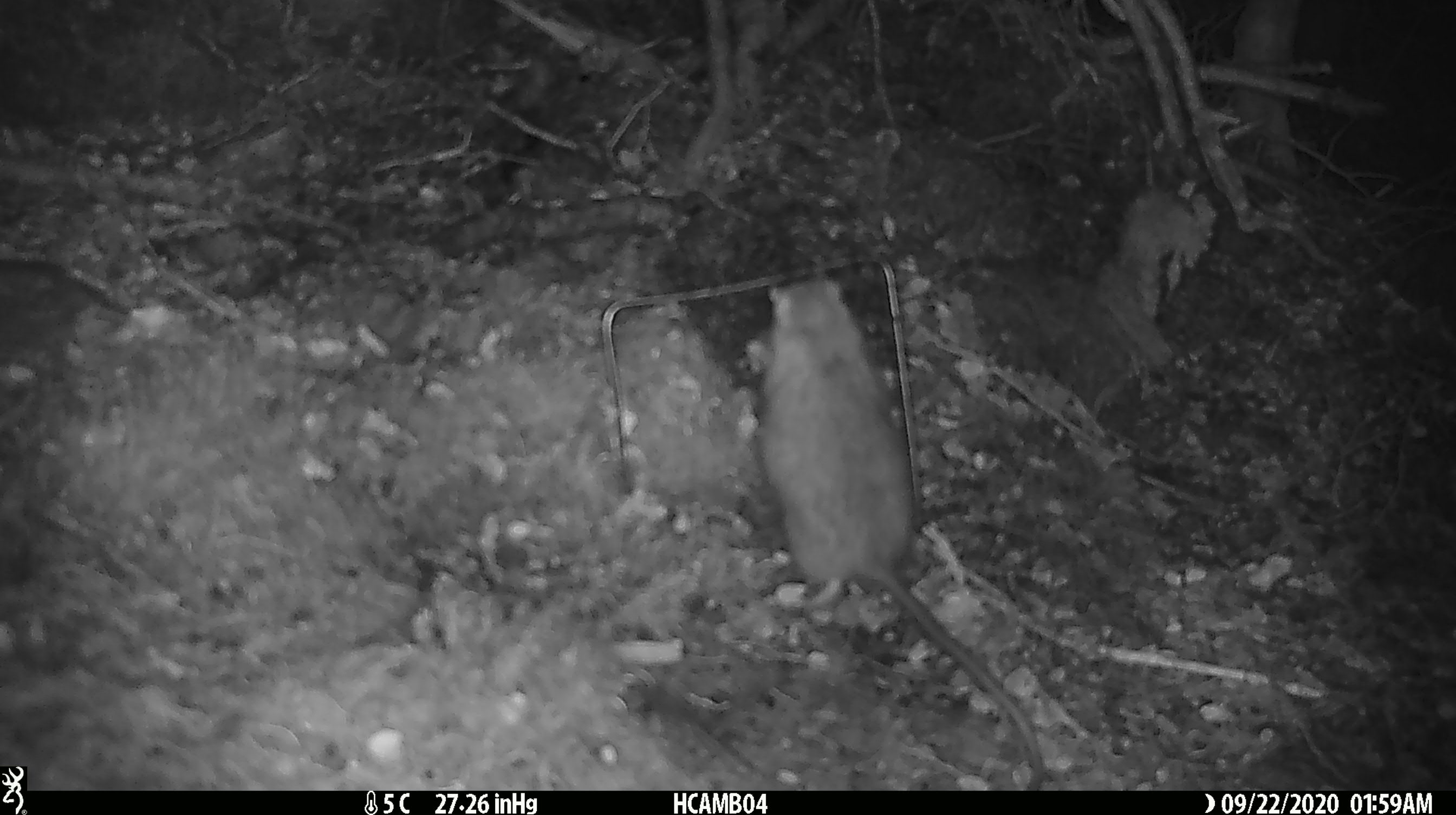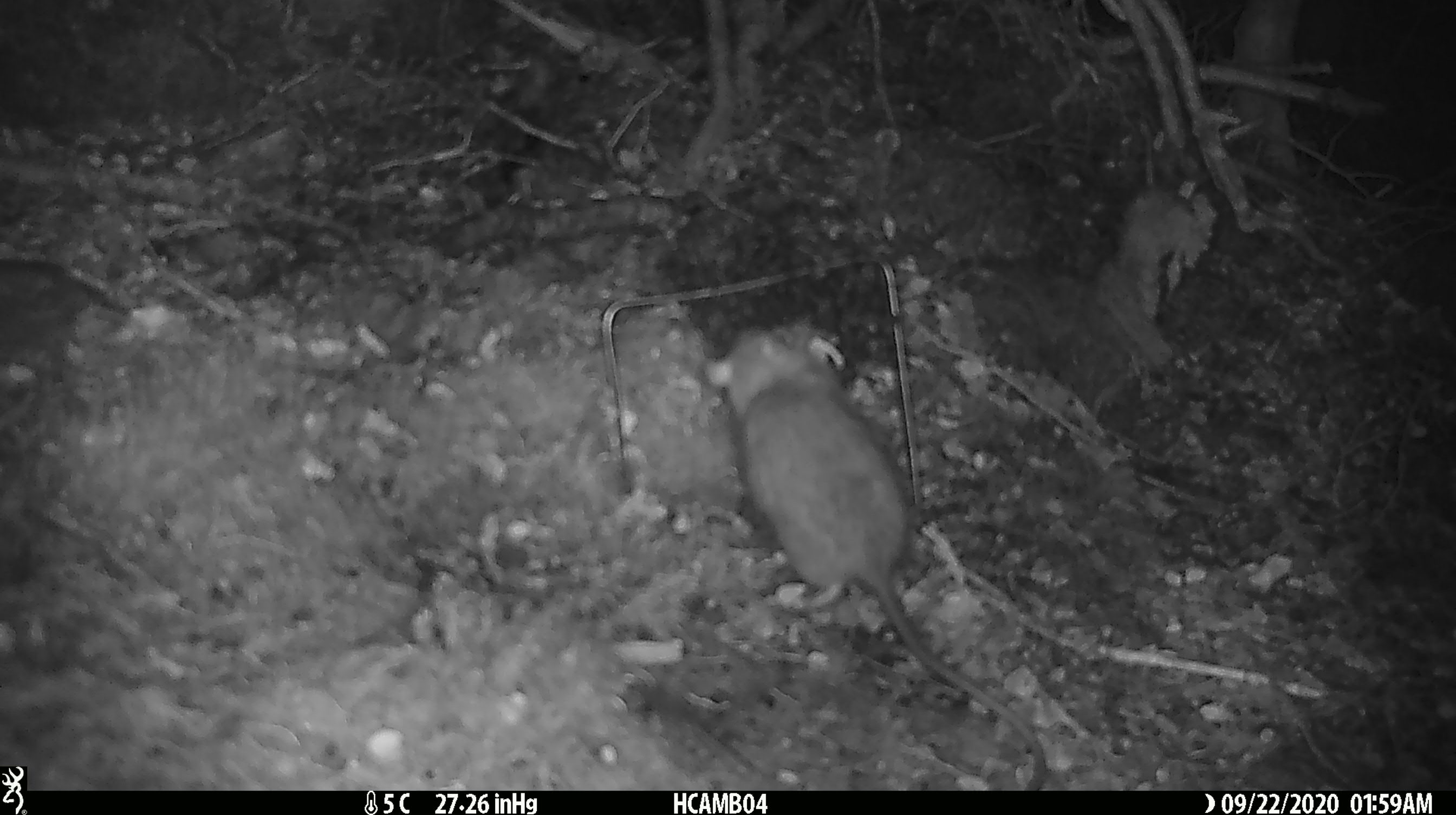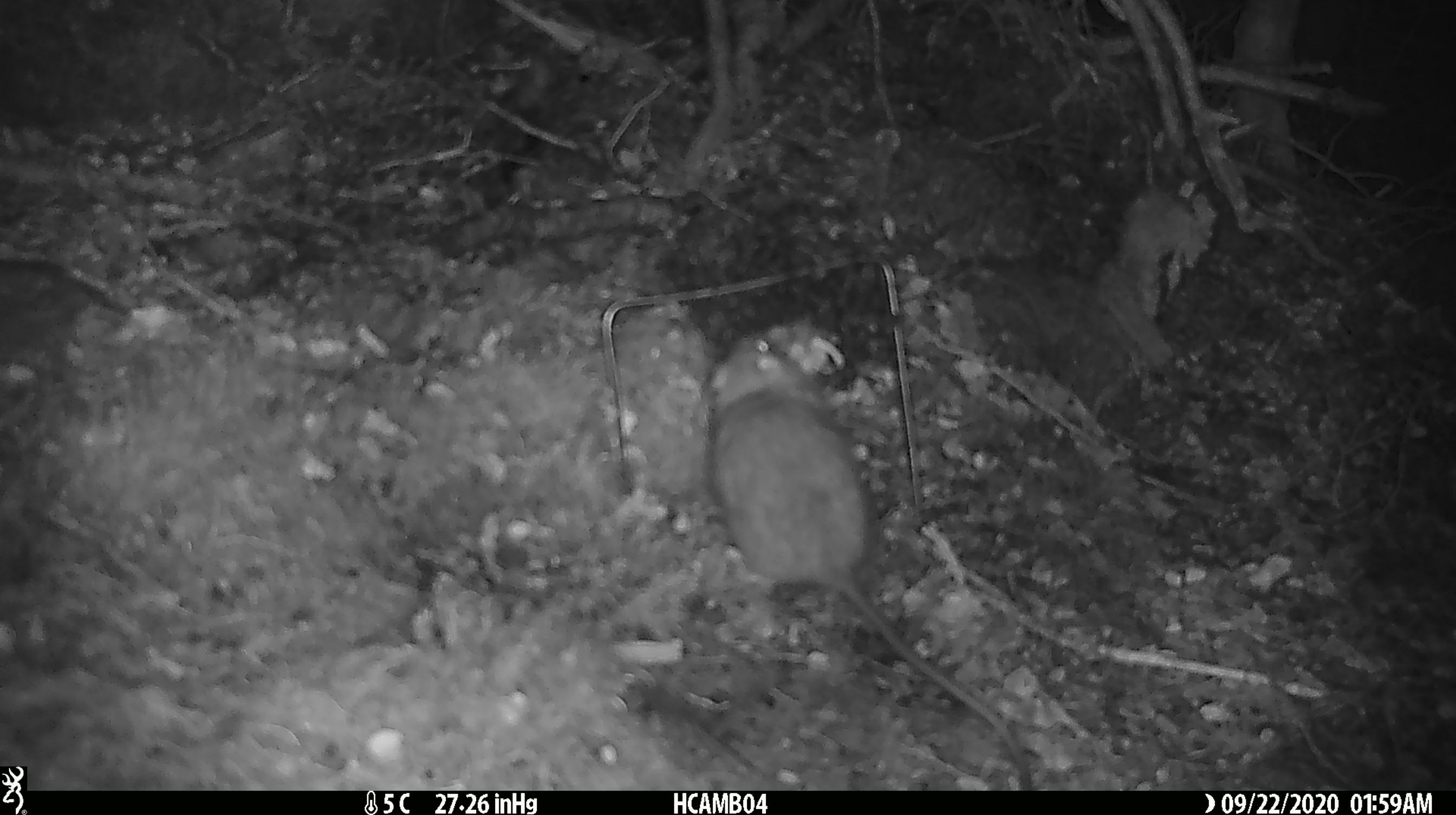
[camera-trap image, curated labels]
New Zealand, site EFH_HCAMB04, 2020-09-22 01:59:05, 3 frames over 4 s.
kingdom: Animalia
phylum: Chordata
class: Mammalia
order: Rodentia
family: Muridae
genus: Rattus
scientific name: Rattus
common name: rat